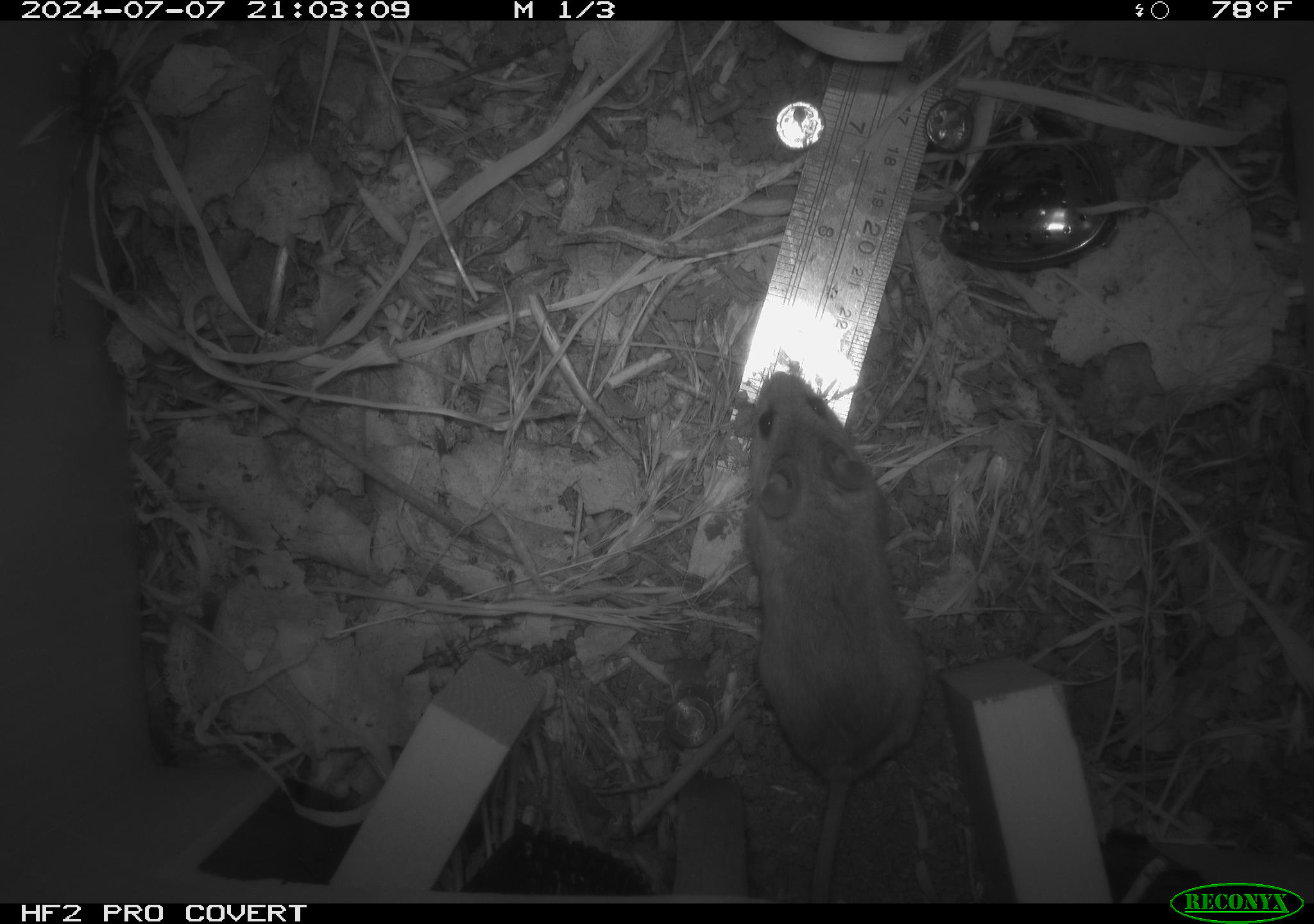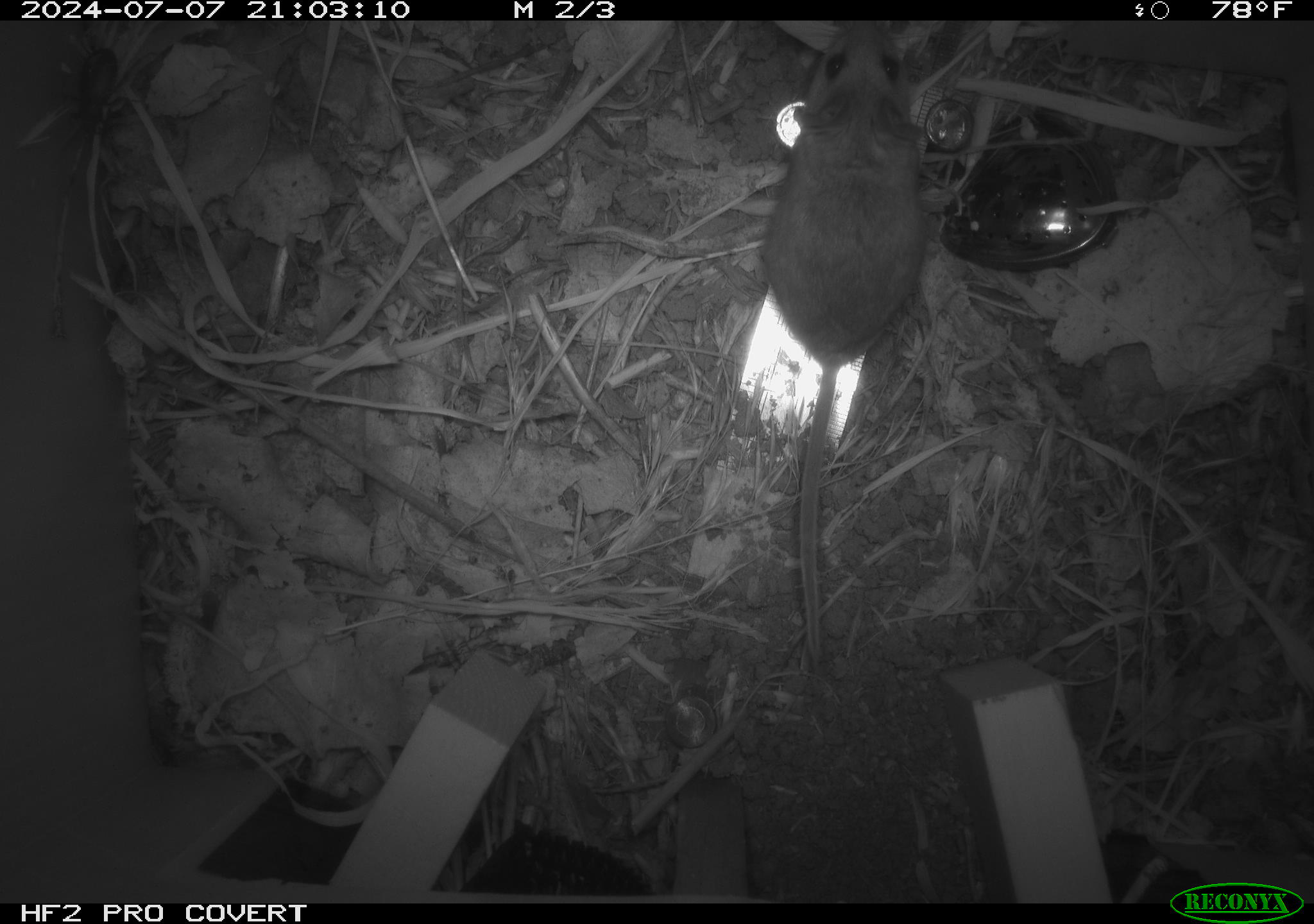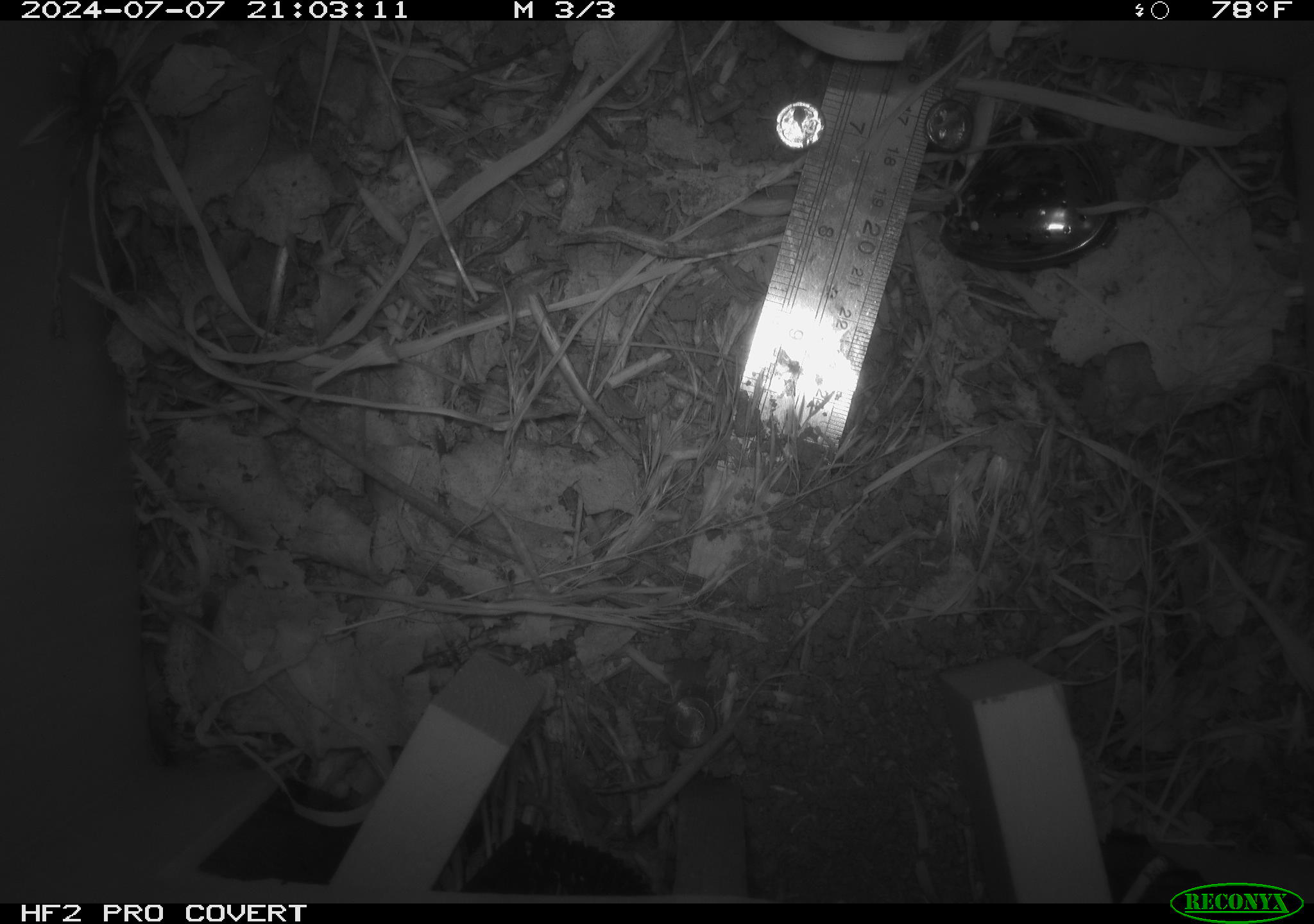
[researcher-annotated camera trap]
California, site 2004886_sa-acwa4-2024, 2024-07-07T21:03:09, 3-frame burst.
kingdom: Animalia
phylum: Chordata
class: Mammalia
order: Rodentia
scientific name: Rodentia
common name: mouse species